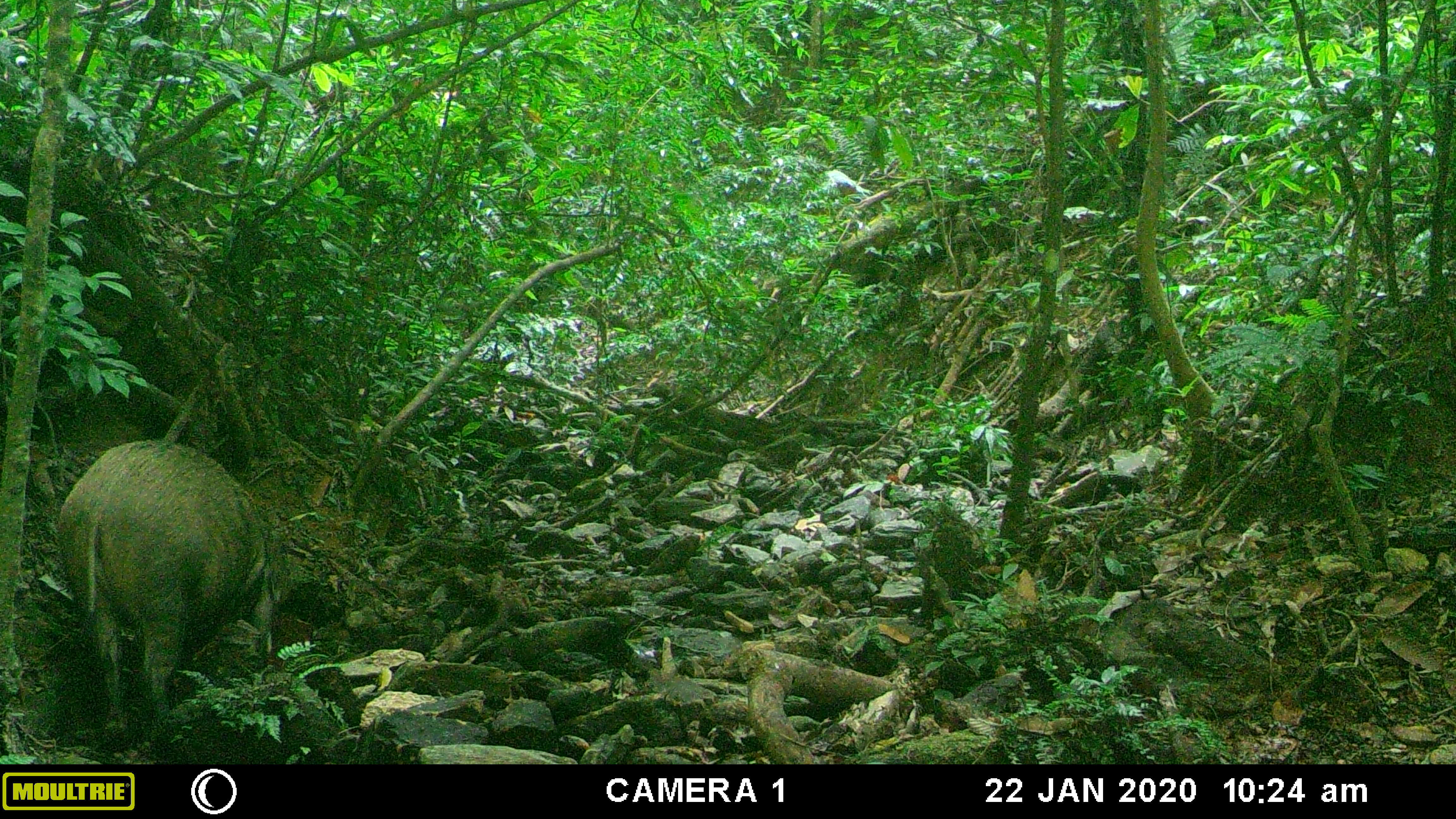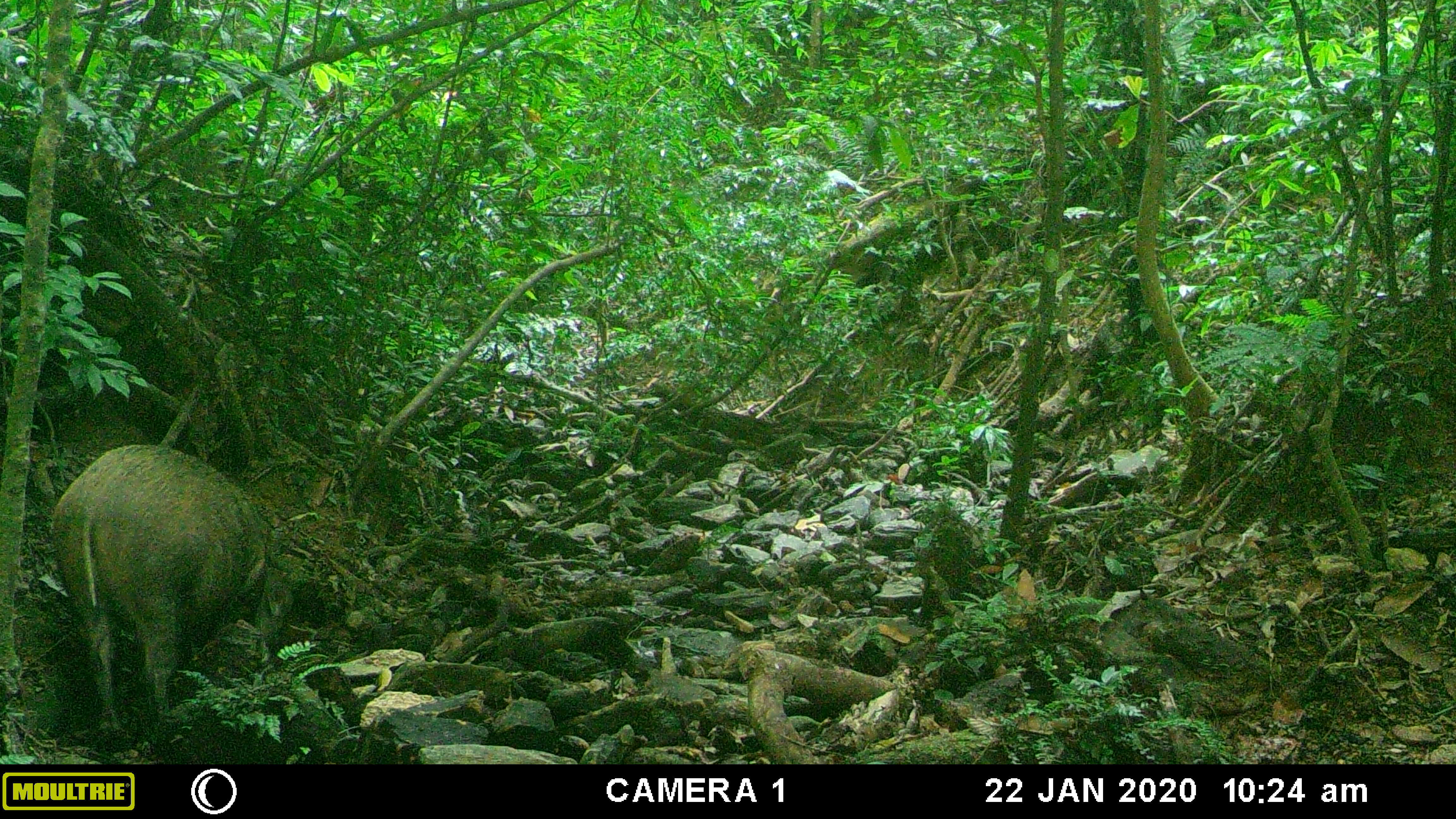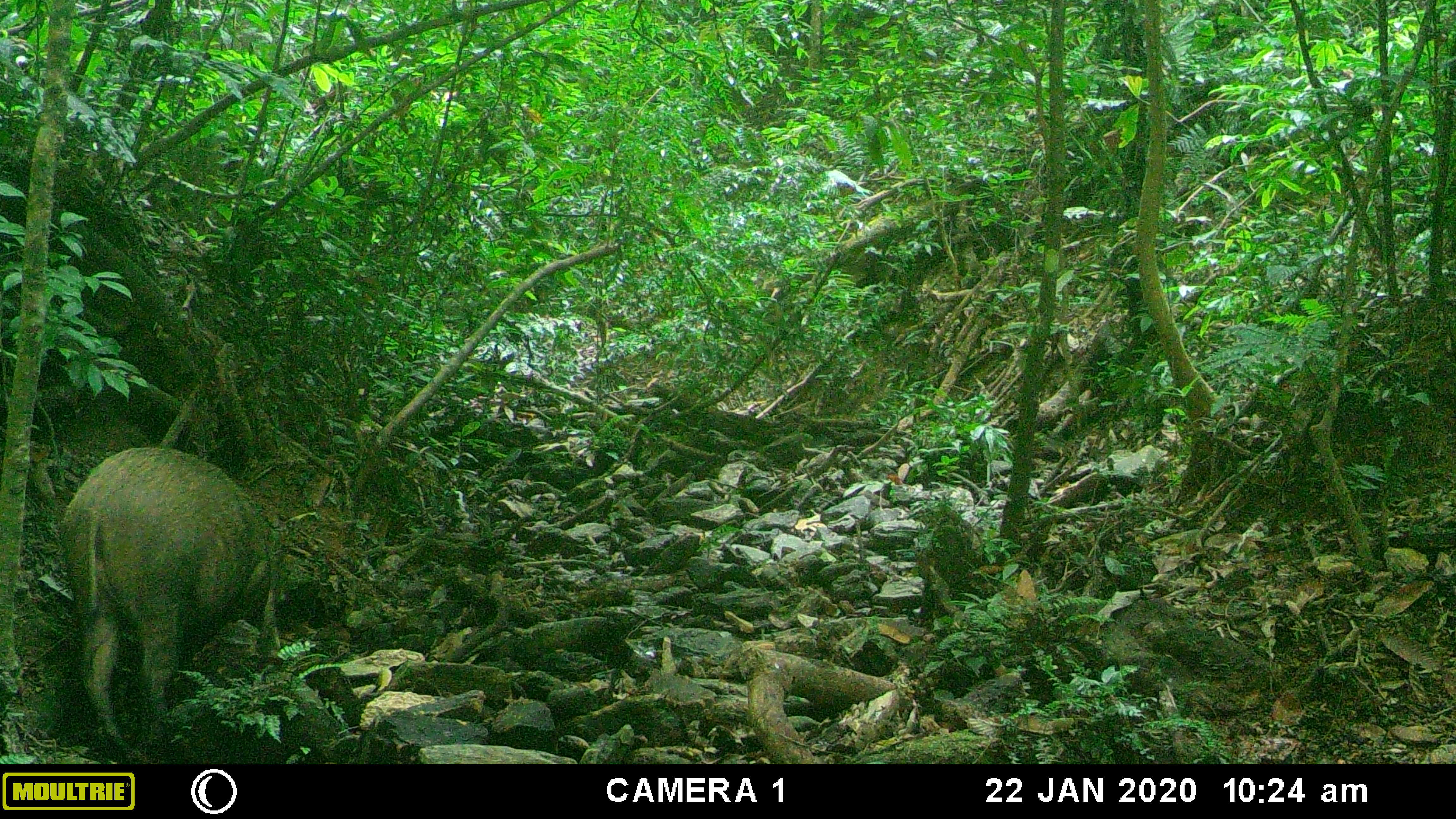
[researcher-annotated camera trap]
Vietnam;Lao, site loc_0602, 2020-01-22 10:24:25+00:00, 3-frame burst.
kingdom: Animalia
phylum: Chordata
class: Mammalia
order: Artiodactyla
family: Suidae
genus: Sus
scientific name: Sus scrofa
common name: eurasian wild pig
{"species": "eurasian wild pig (Sus scrofa)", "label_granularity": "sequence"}